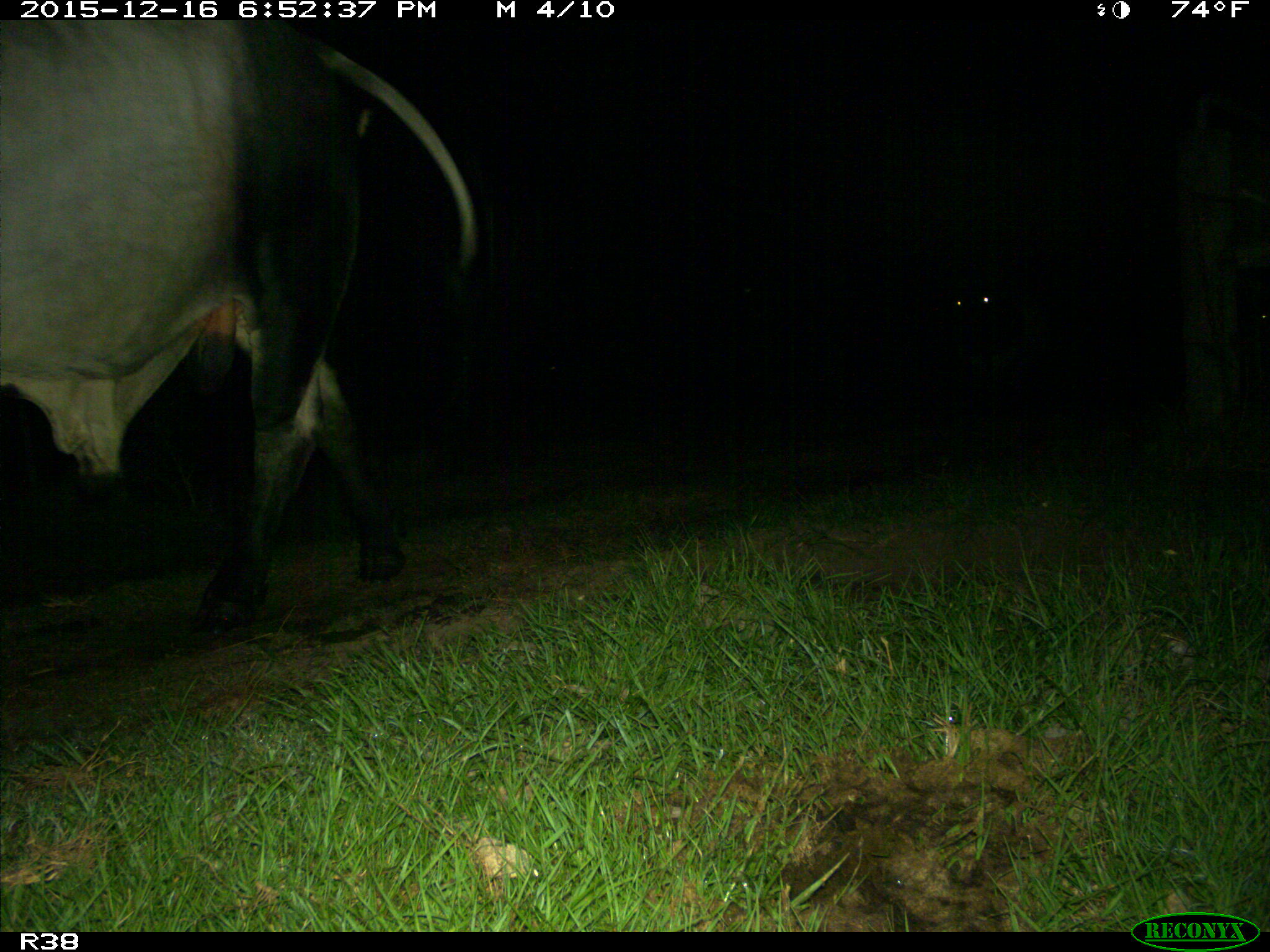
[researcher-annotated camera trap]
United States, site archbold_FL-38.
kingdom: Animalia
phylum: Chordata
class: Mammalia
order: Artiodactyla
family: Bovidae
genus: Bos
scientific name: Bos taurus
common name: domestic cow